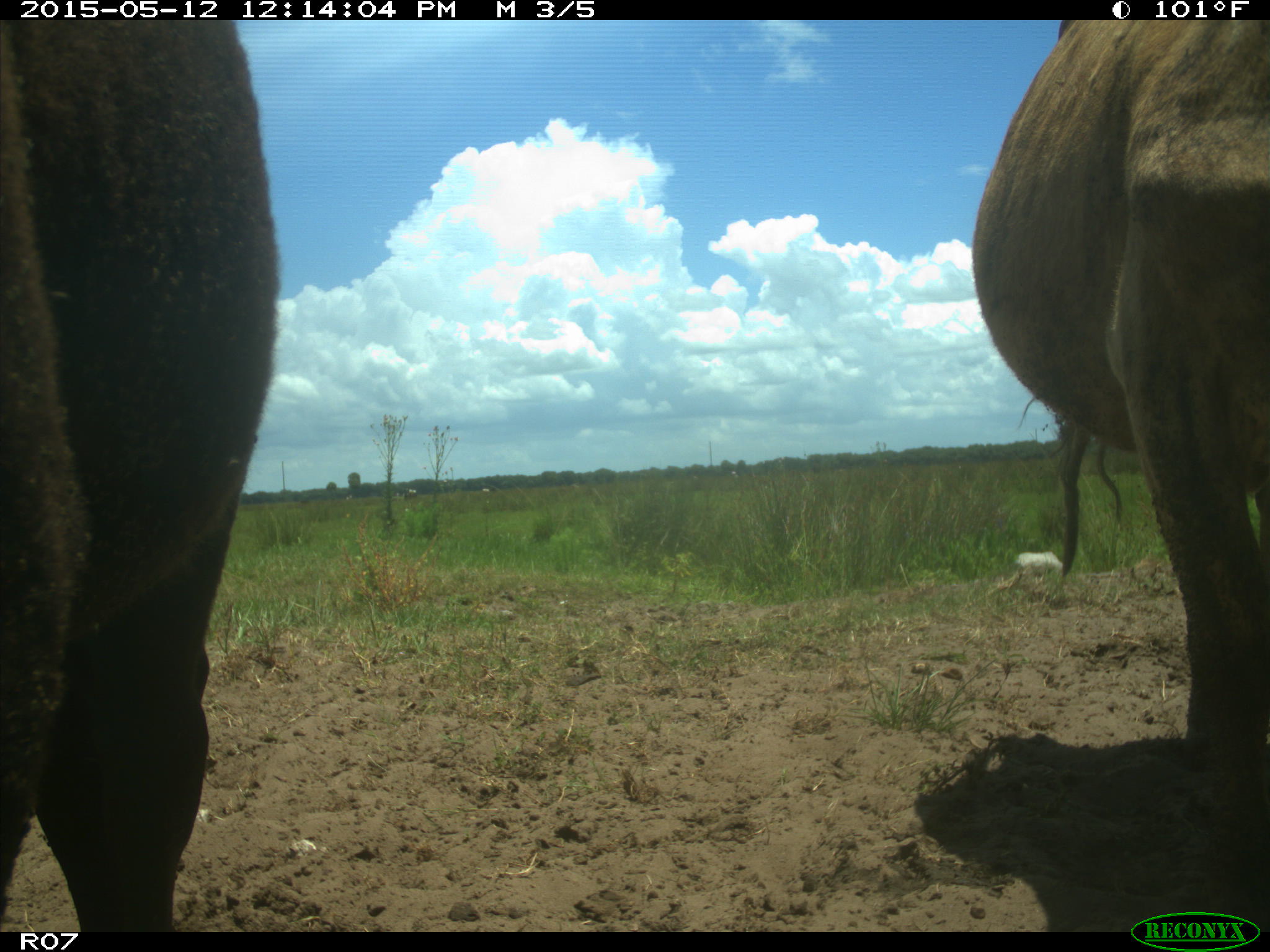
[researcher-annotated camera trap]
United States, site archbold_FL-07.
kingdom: Animalia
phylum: Chordata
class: Mammalia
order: Artiodactyla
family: Bovidae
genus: Bos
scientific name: Bos taurus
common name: domestic cow